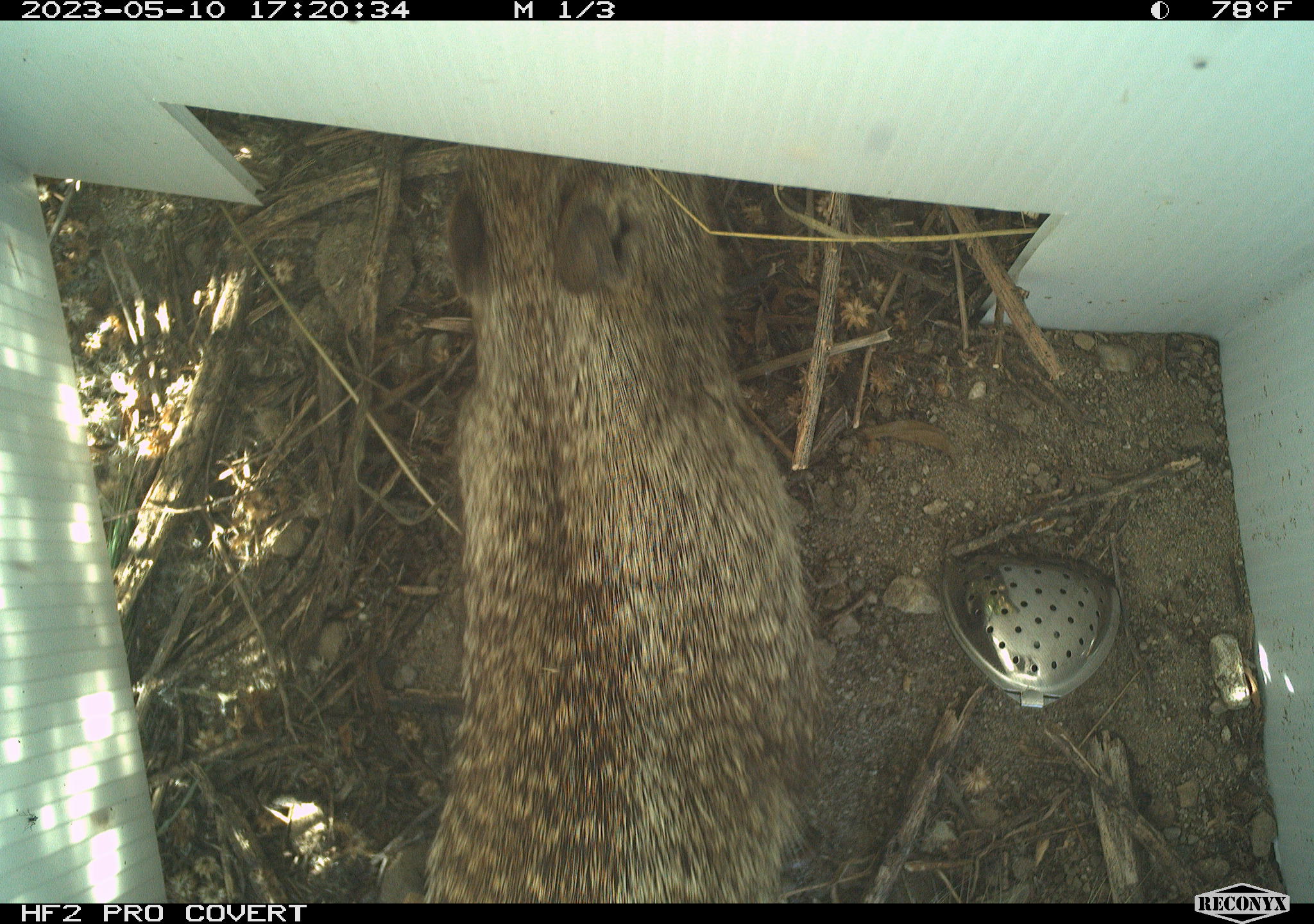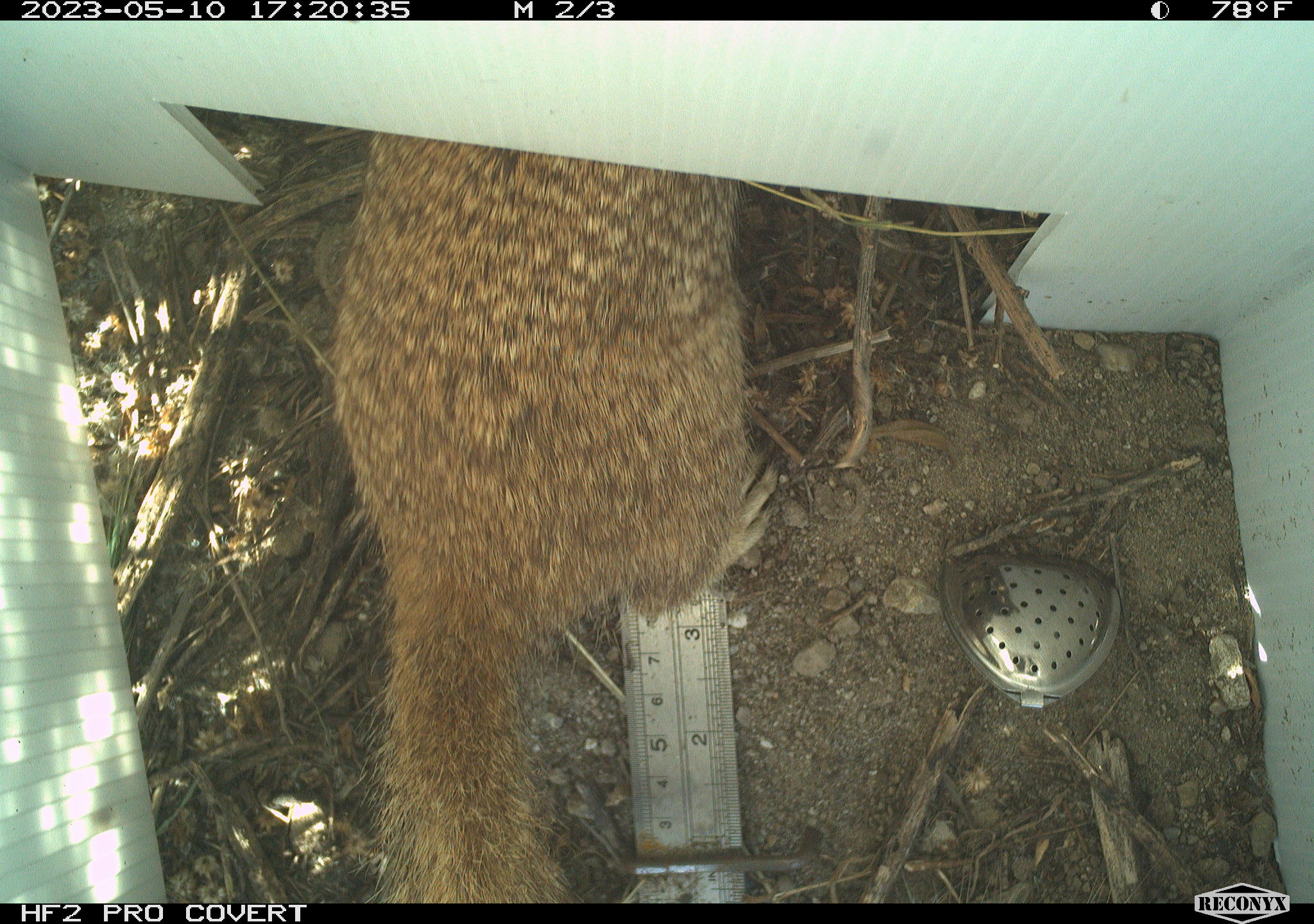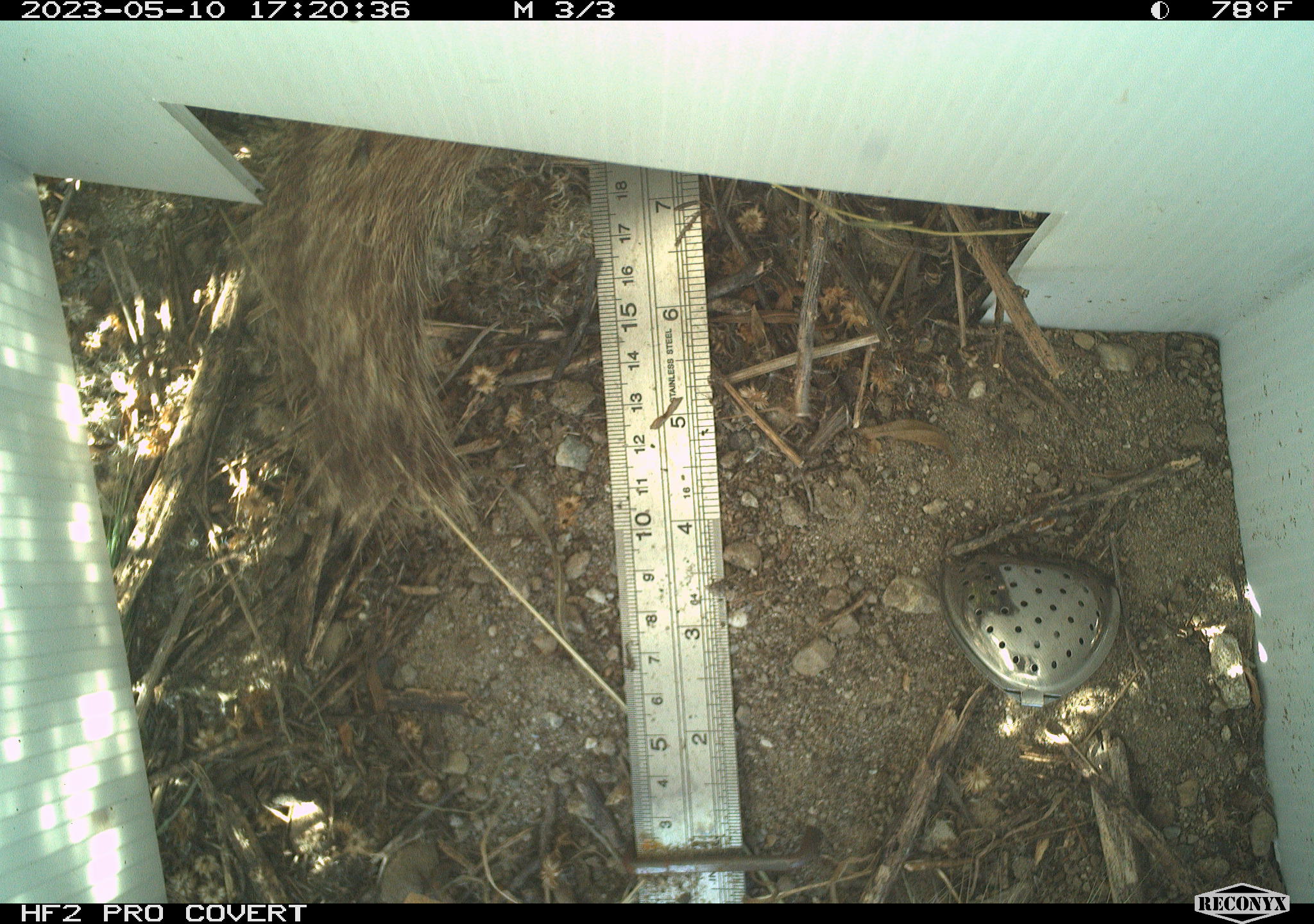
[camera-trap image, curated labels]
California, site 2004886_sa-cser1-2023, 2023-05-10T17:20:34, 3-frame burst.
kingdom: Animalia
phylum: Chordata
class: Mammalia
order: Rodentia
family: Sciuridae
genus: Otospermophilus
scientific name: Otospermophilus beecheyi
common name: california ground squirrel